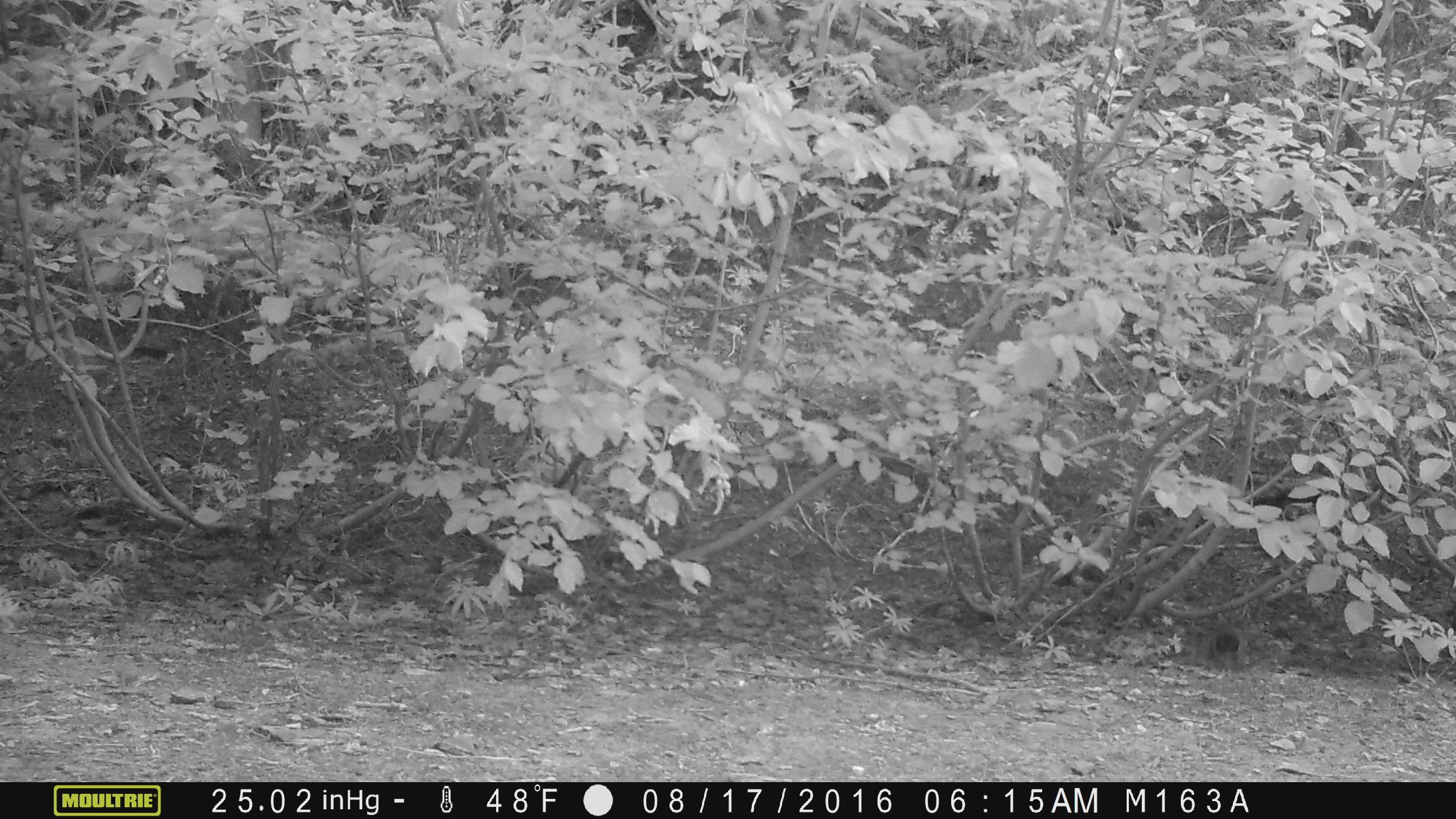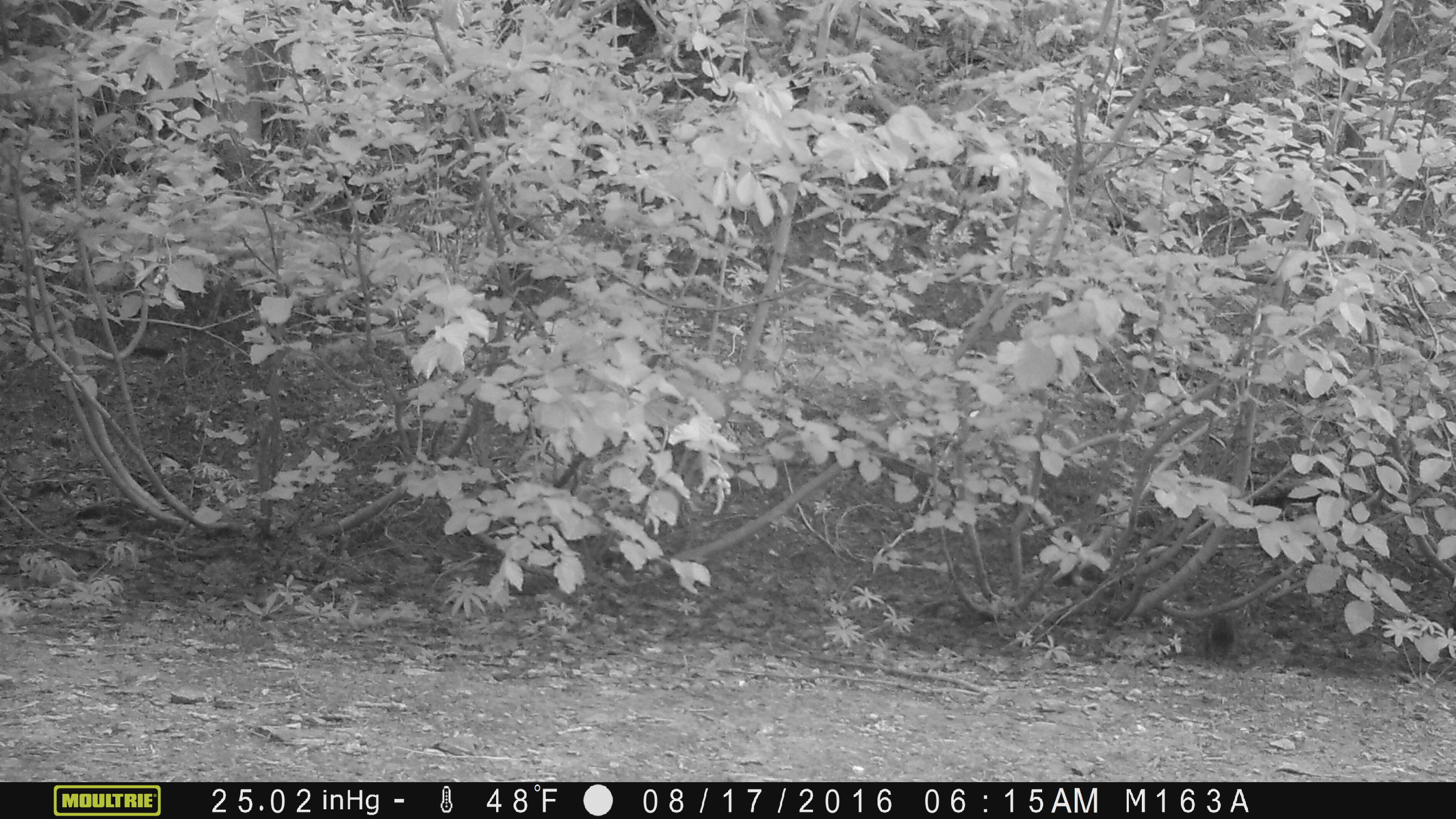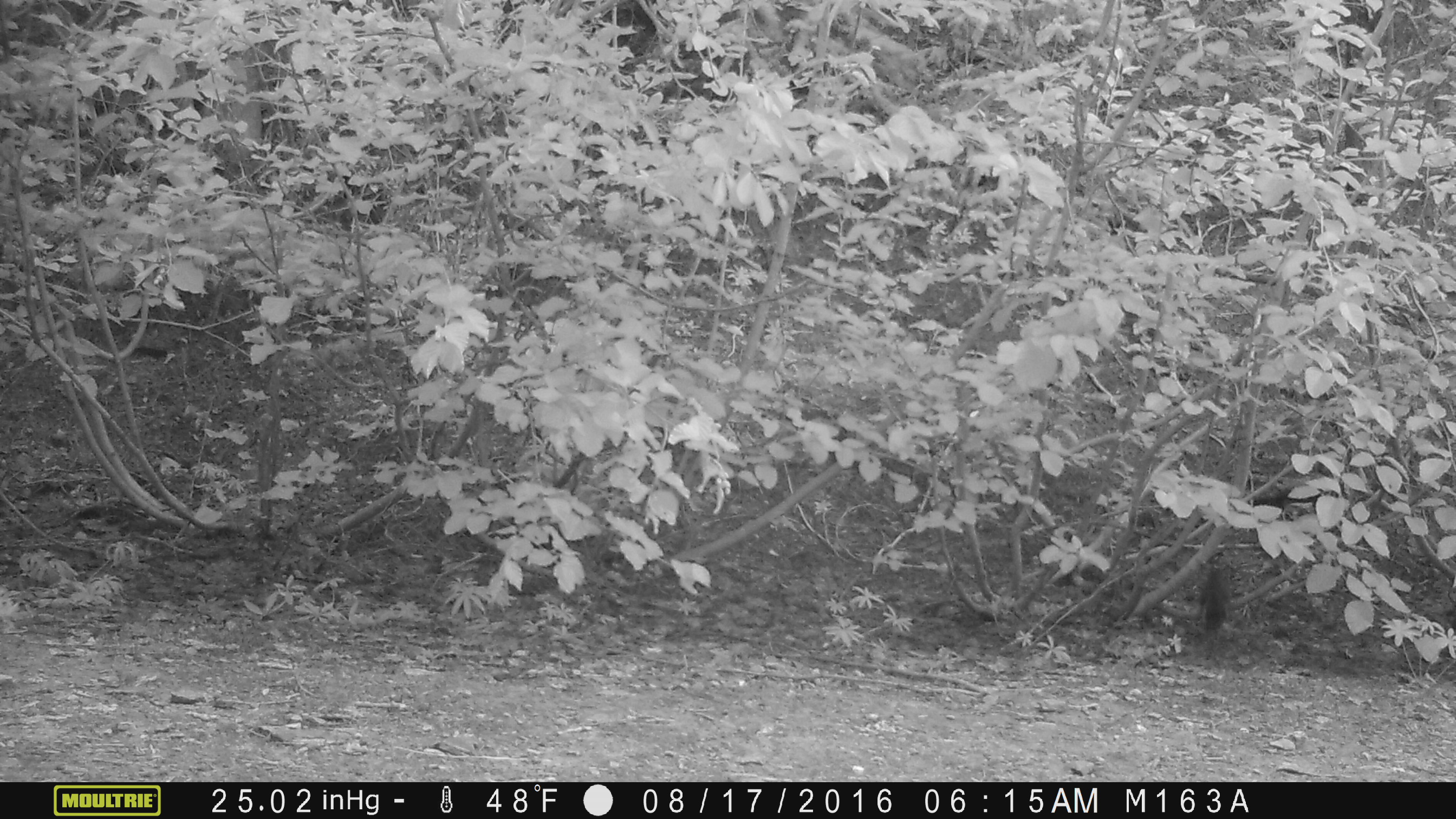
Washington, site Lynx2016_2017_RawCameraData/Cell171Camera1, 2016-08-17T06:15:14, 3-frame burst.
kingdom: Animalia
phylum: Chordata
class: Mammalia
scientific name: Mammalia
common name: small mammal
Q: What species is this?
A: Small mammal (Mammalia).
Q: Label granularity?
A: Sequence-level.